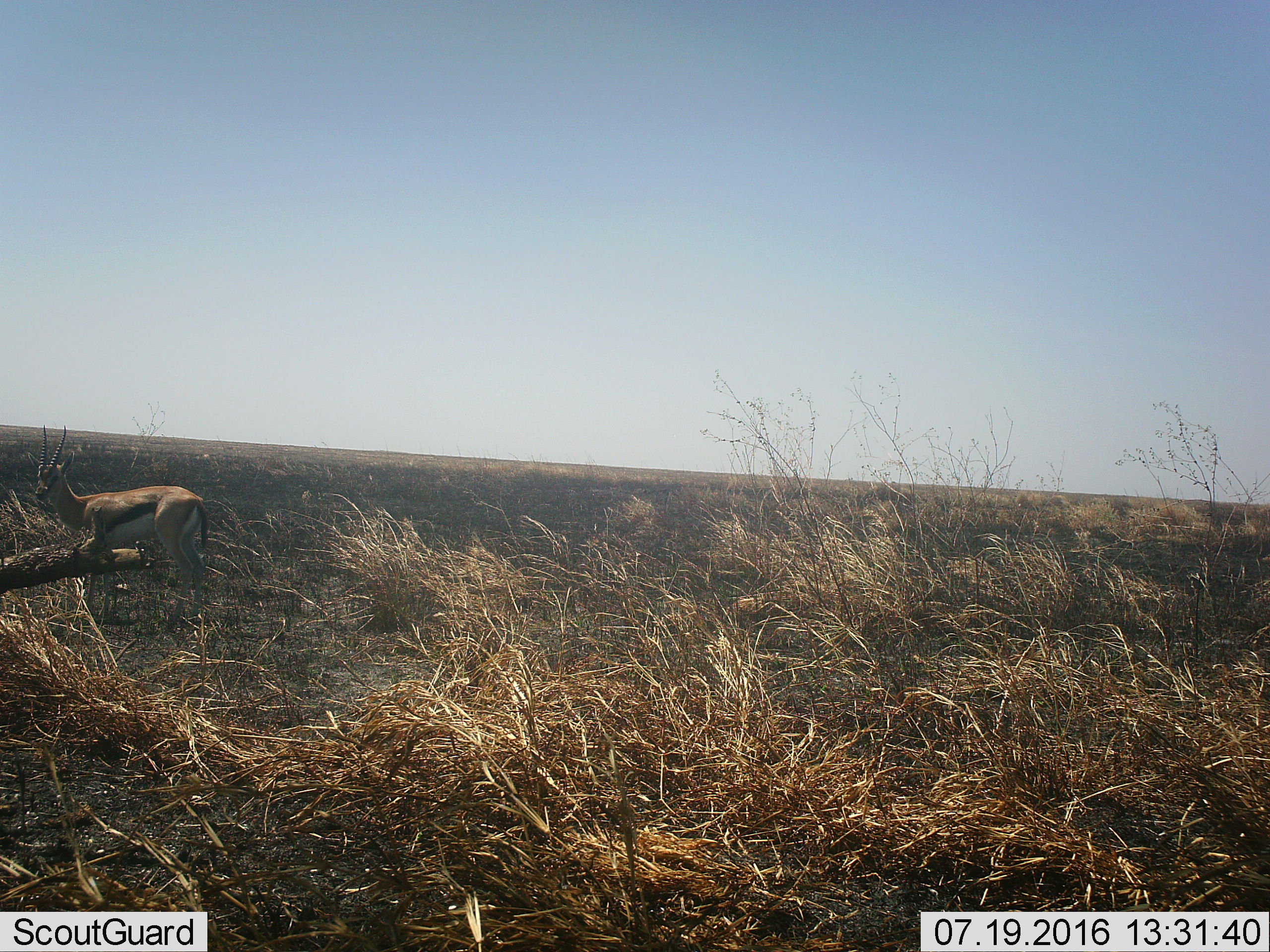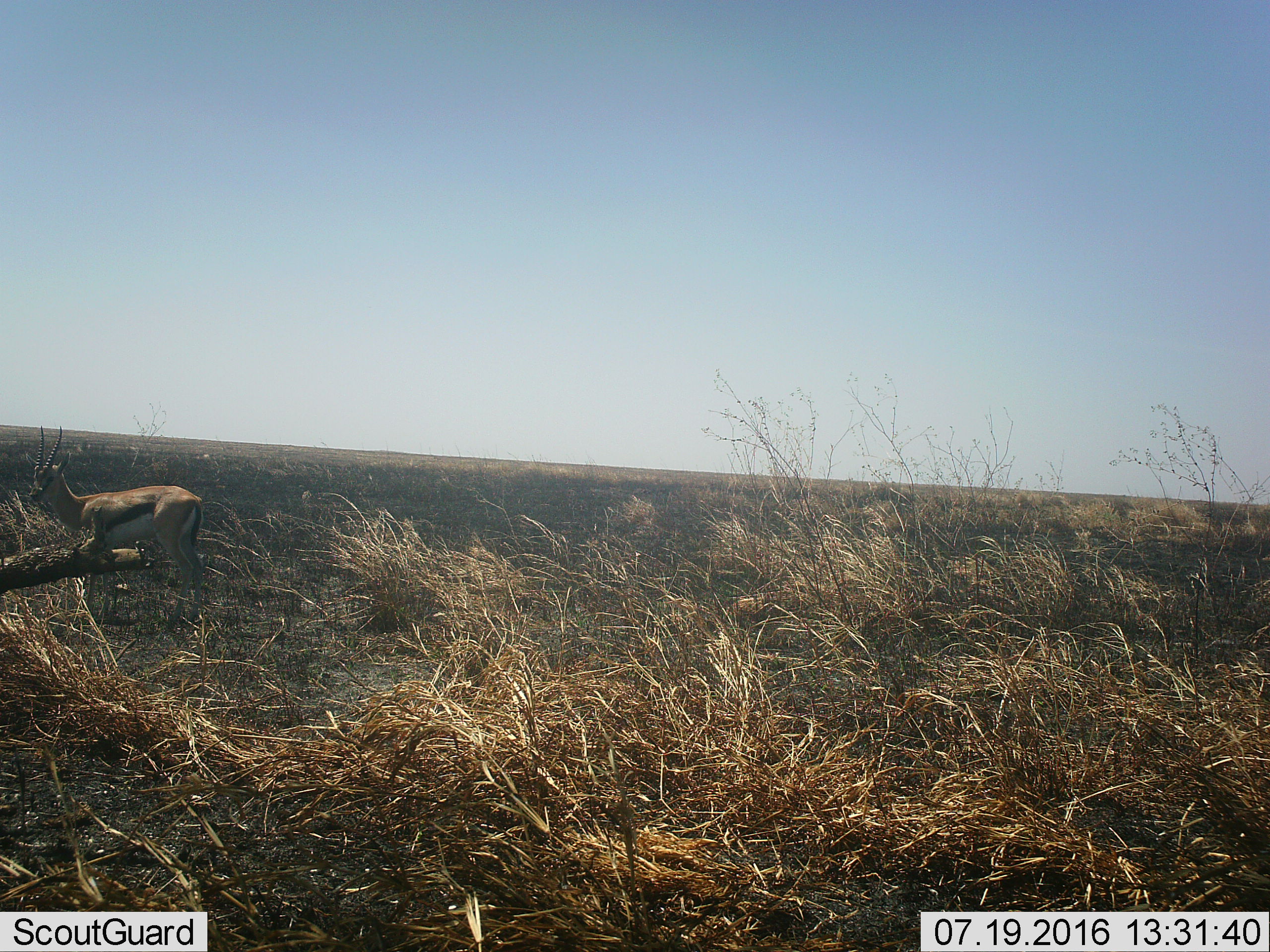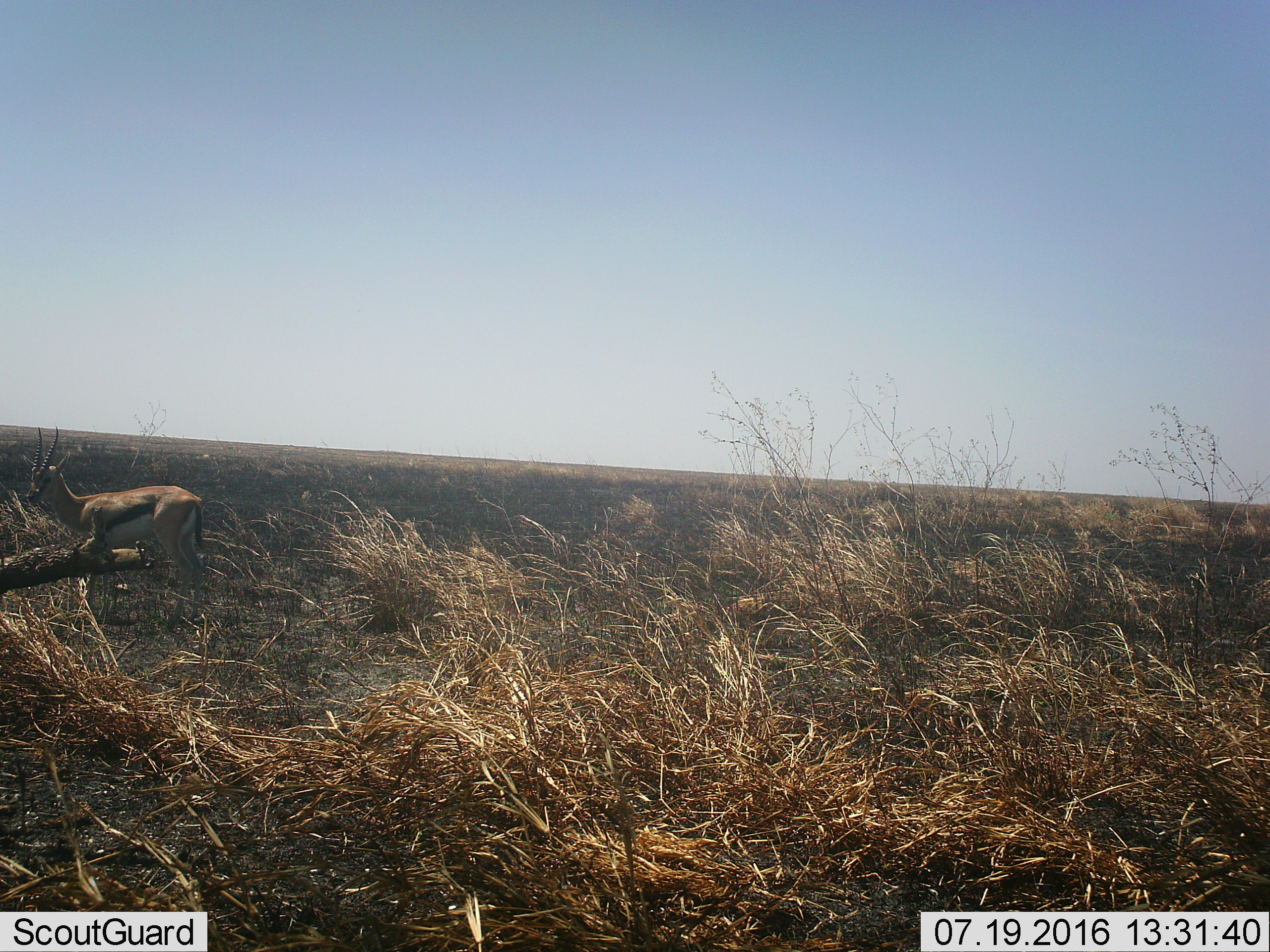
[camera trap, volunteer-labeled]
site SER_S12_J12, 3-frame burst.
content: unidentified animal